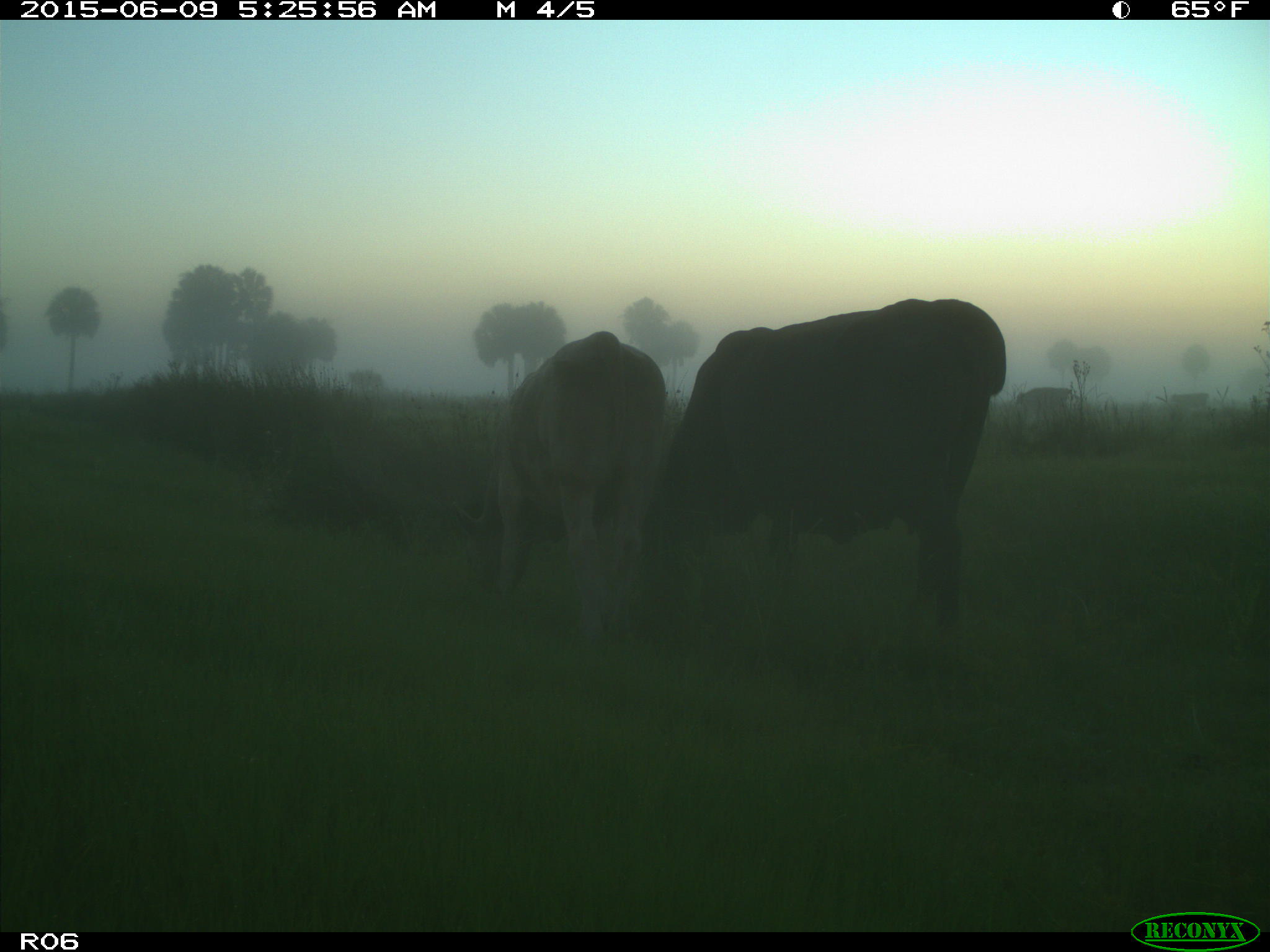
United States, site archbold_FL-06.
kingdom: Animalia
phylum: Chordata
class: Mammalia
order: Artiodactyla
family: Bovidae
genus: Bos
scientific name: Bos taurus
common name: domestic cow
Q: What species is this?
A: Bos taurus (domestic cow).